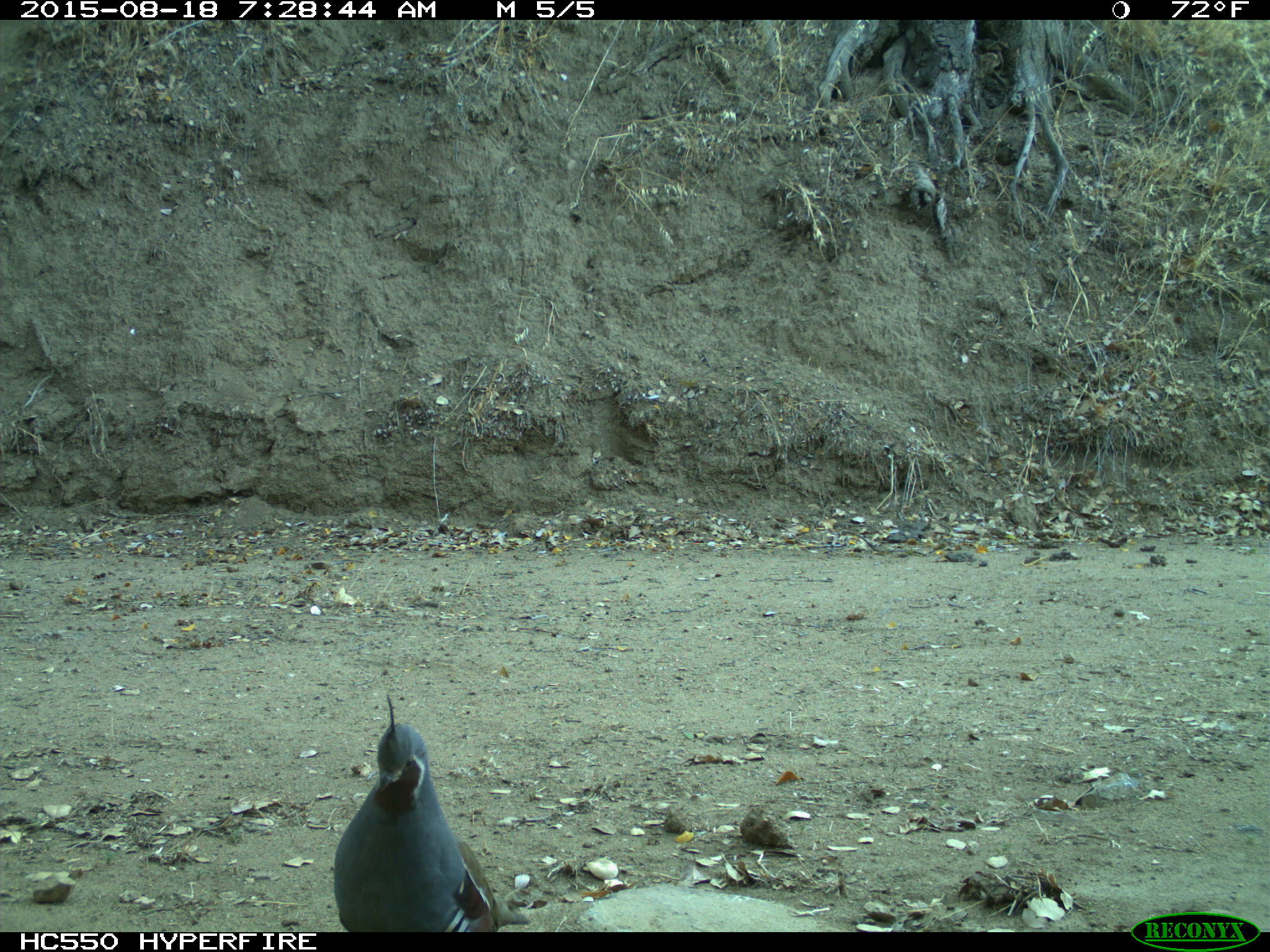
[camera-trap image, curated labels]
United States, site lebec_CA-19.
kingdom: Animalia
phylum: Chordata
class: Aves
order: Galliformes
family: Odontophoridae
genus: Callipepla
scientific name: Callipepla californica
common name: california quail